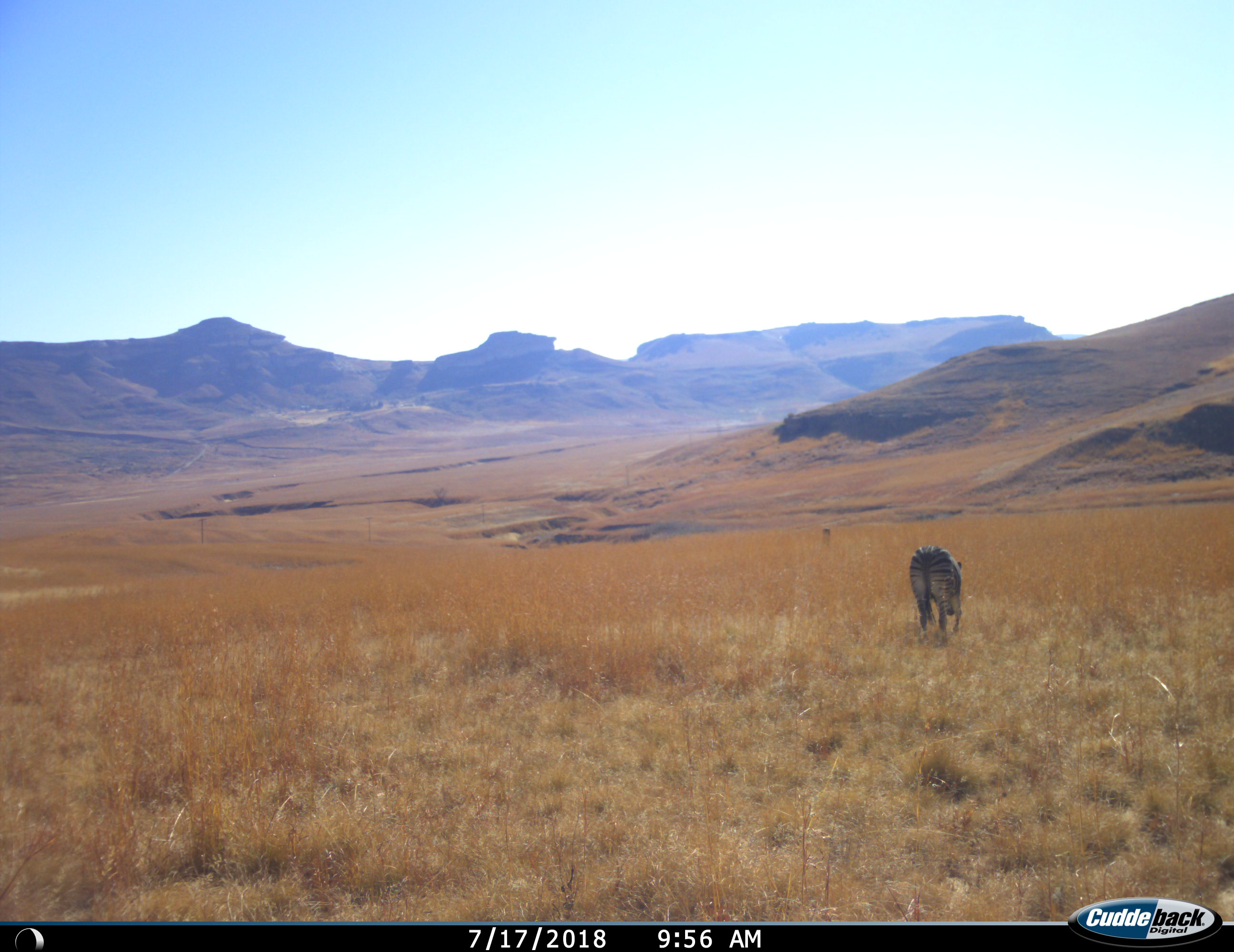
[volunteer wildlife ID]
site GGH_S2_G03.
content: unidentified animal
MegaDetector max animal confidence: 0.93